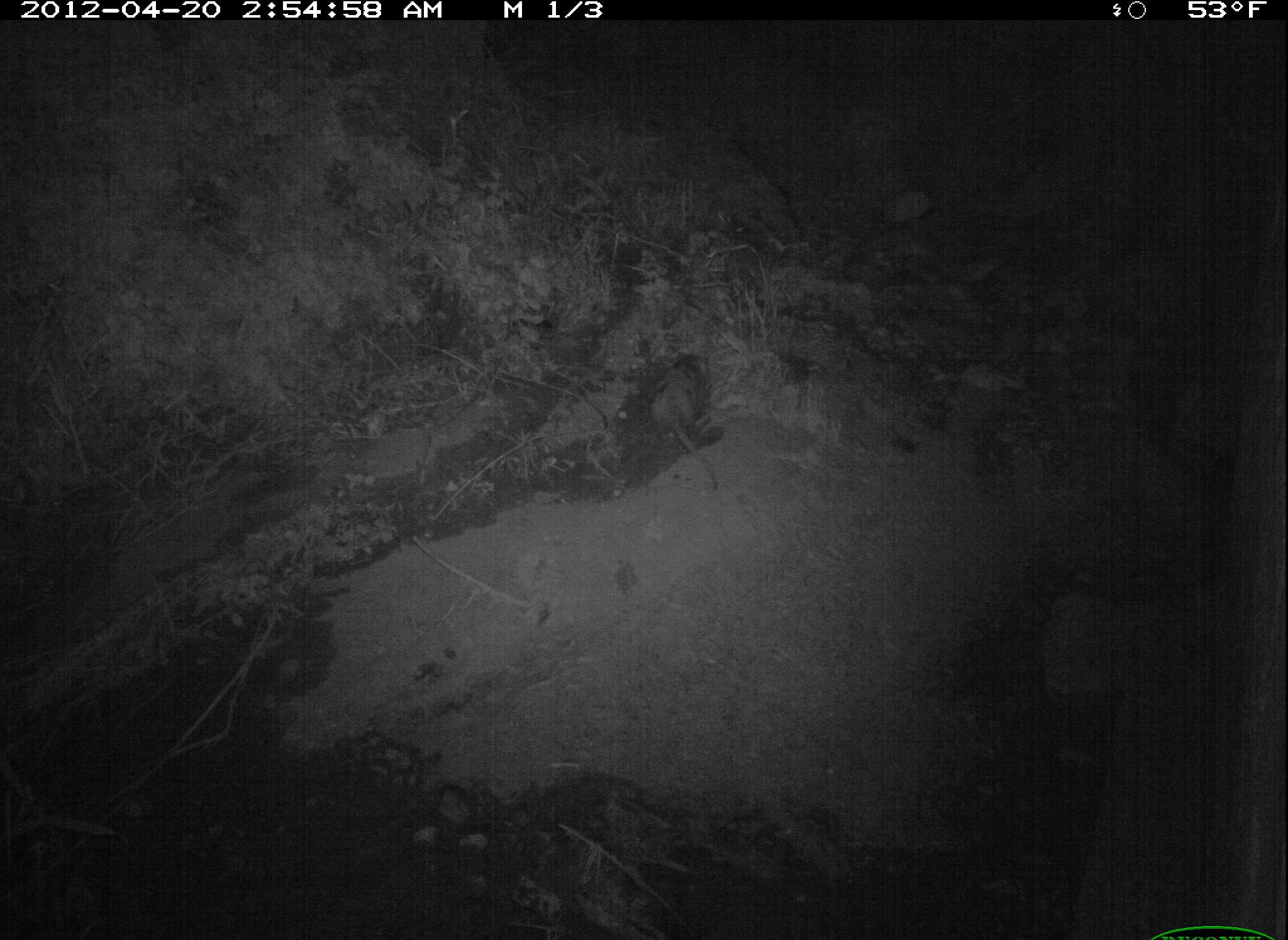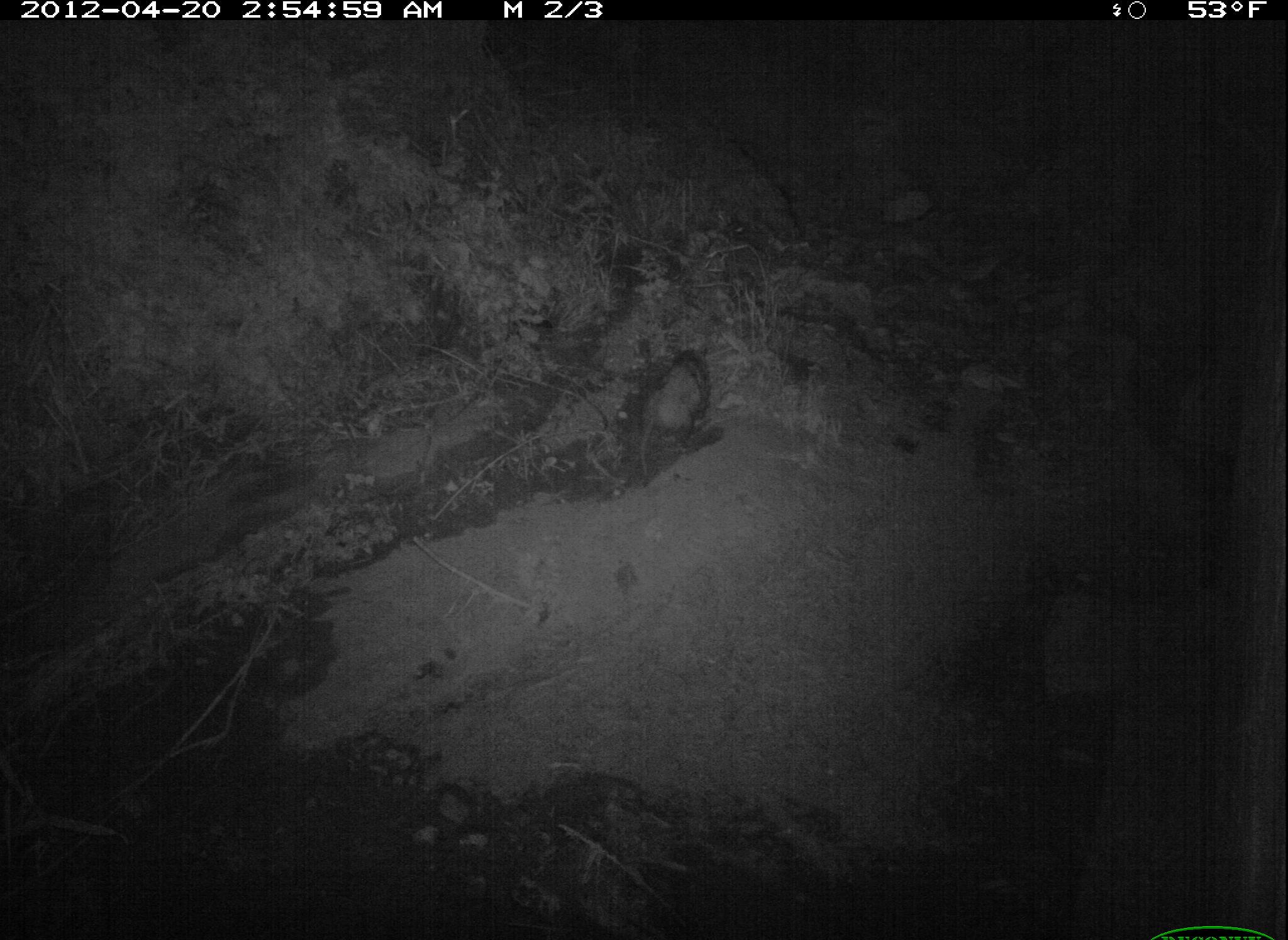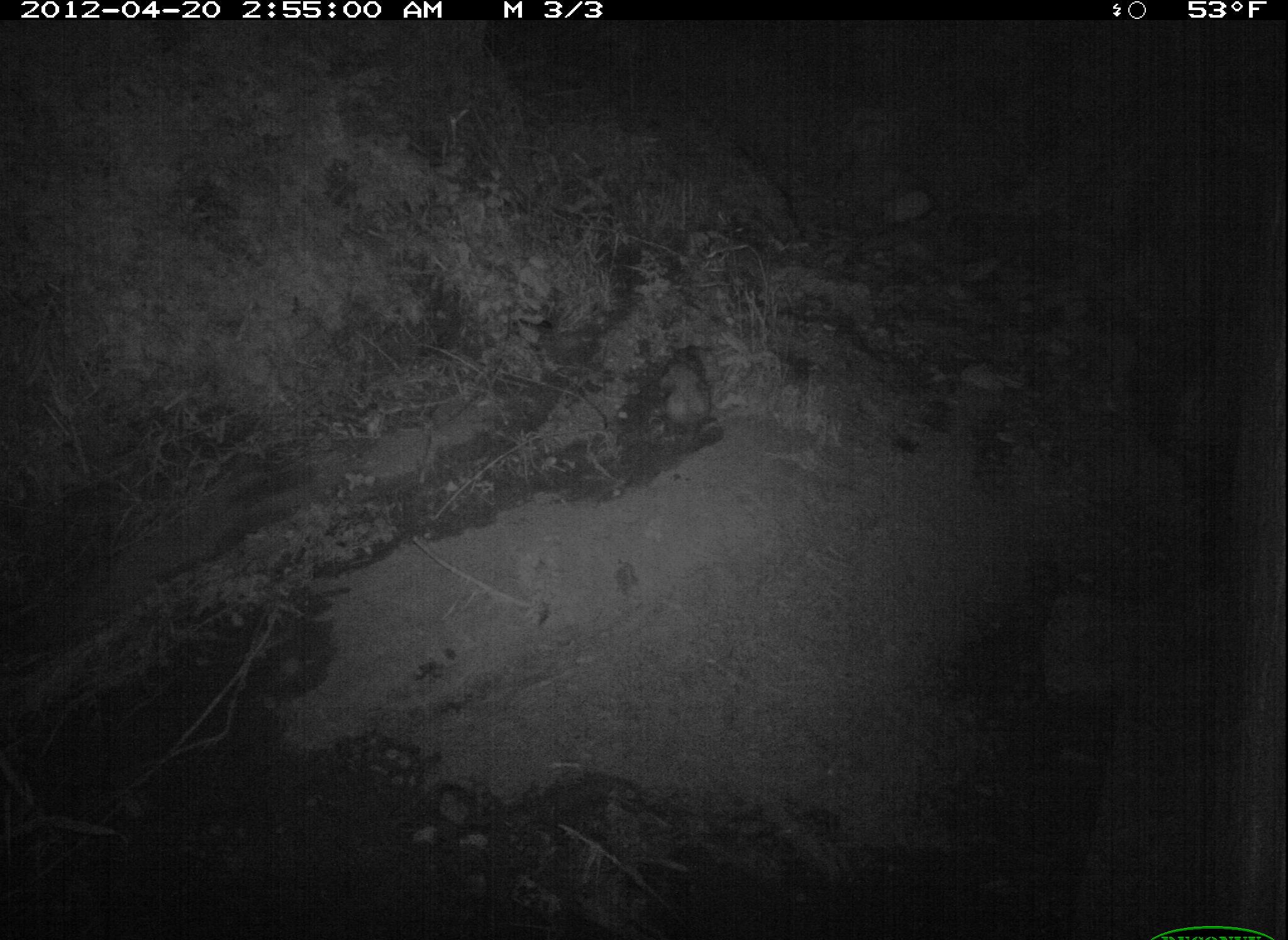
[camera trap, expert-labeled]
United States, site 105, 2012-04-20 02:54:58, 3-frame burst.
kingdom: Animalia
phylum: Chordata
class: Mammalia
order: Didelphimorphia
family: Didelphidae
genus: Didelphis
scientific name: Didelphis virginiana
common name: virginia opossum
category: opossum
Opossum (virginia opossum) (Didelphis virginiana).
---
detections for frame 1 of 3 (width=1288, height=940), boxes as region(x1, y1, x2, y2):
opossum: region(637, 334, 749, 507)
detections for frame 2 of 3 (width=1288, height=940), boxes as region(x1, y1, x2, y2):
opossum: region(601, 335, 739, 504)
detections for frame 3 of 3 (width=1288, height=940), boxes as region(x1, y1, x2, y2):
opossum: region(658, 344, 712, 461)